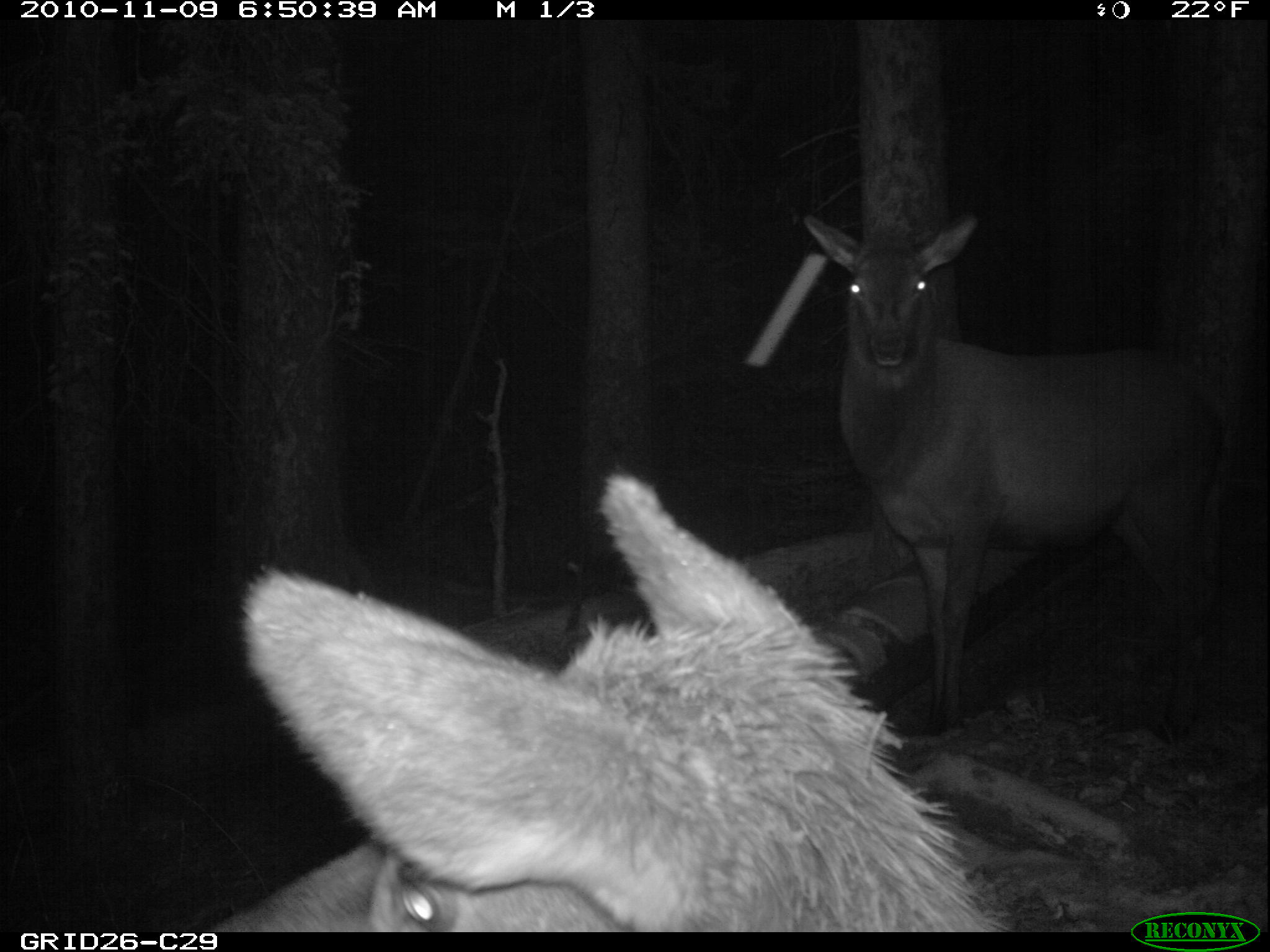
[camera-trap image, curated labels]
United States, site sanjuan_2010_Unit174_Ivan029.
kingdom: Animalia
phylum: Chordata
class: Mammalia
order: Artiodactyla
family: Cervidae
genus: Cervus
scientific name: Cervus elaphus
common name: red deer